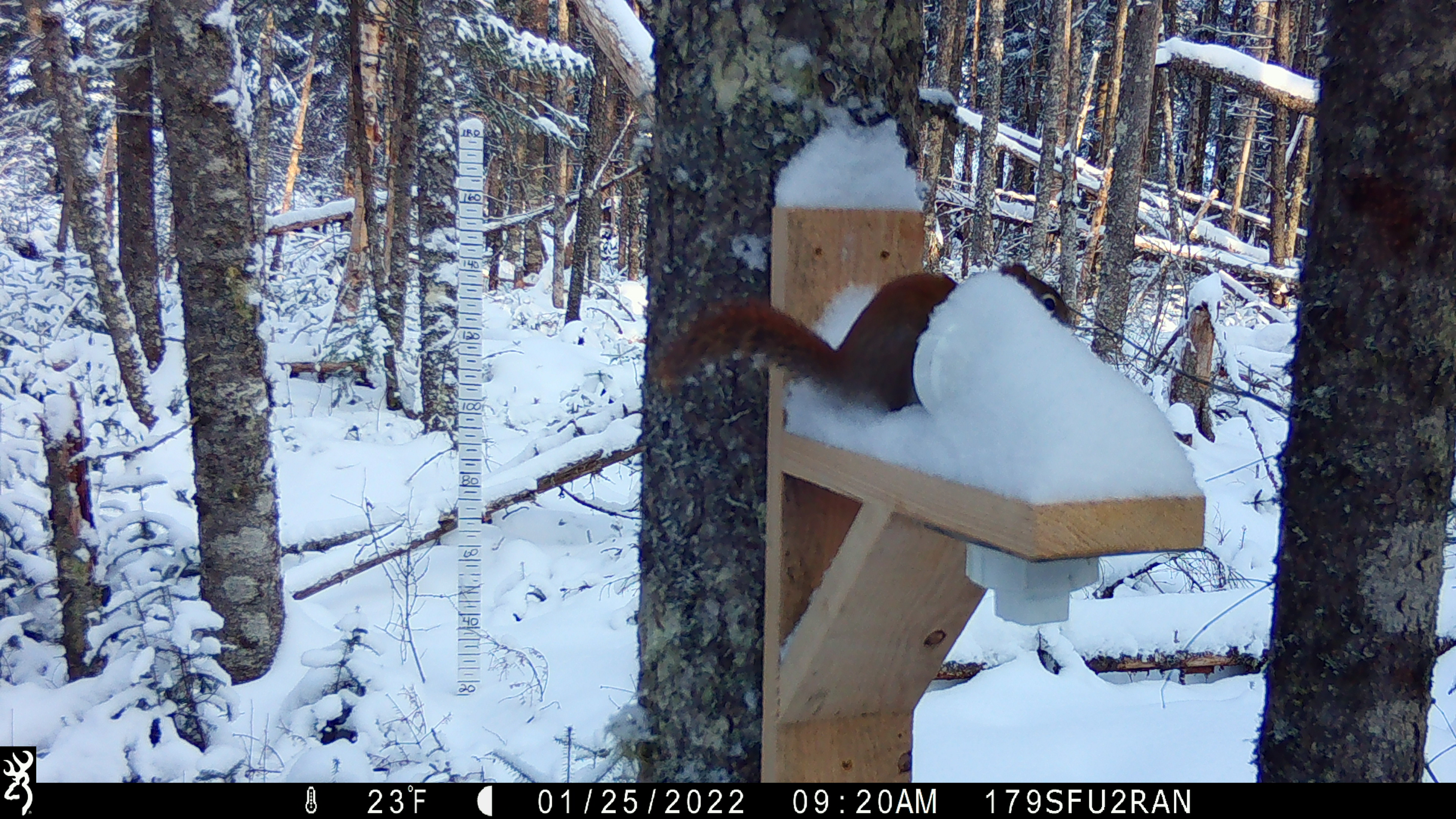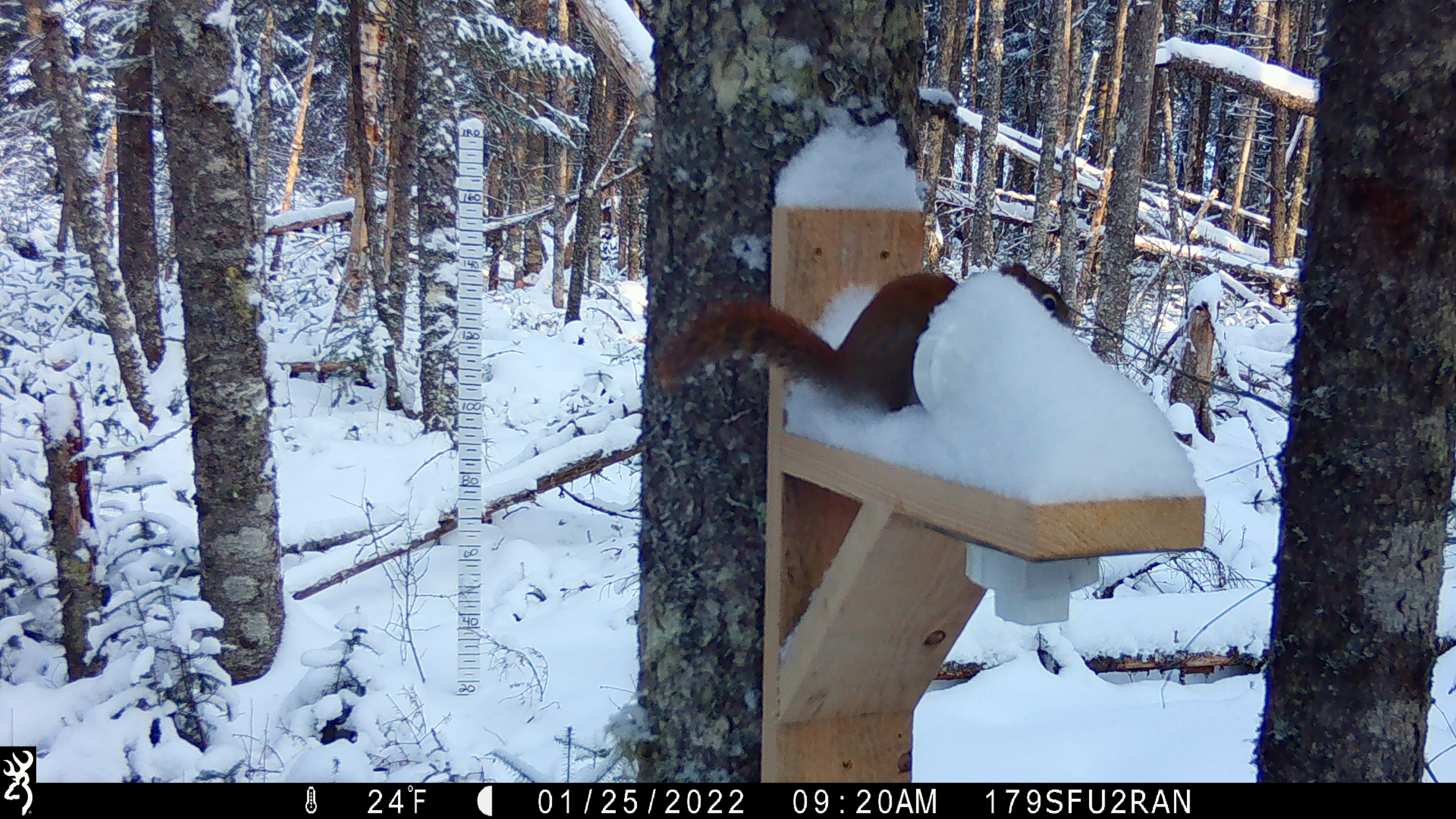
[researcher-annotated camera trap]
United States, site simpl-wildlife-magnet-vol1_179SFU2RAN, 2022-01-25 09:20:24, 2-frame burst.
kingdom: Animalia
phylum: Chordata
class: Mammalia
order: Rodentia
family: Sciuridae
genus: Tamiasciurus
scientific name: Tamiasciurus hudsonicus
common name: red squirrel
Red squirrel (Tamiasciurus hudsonicus).